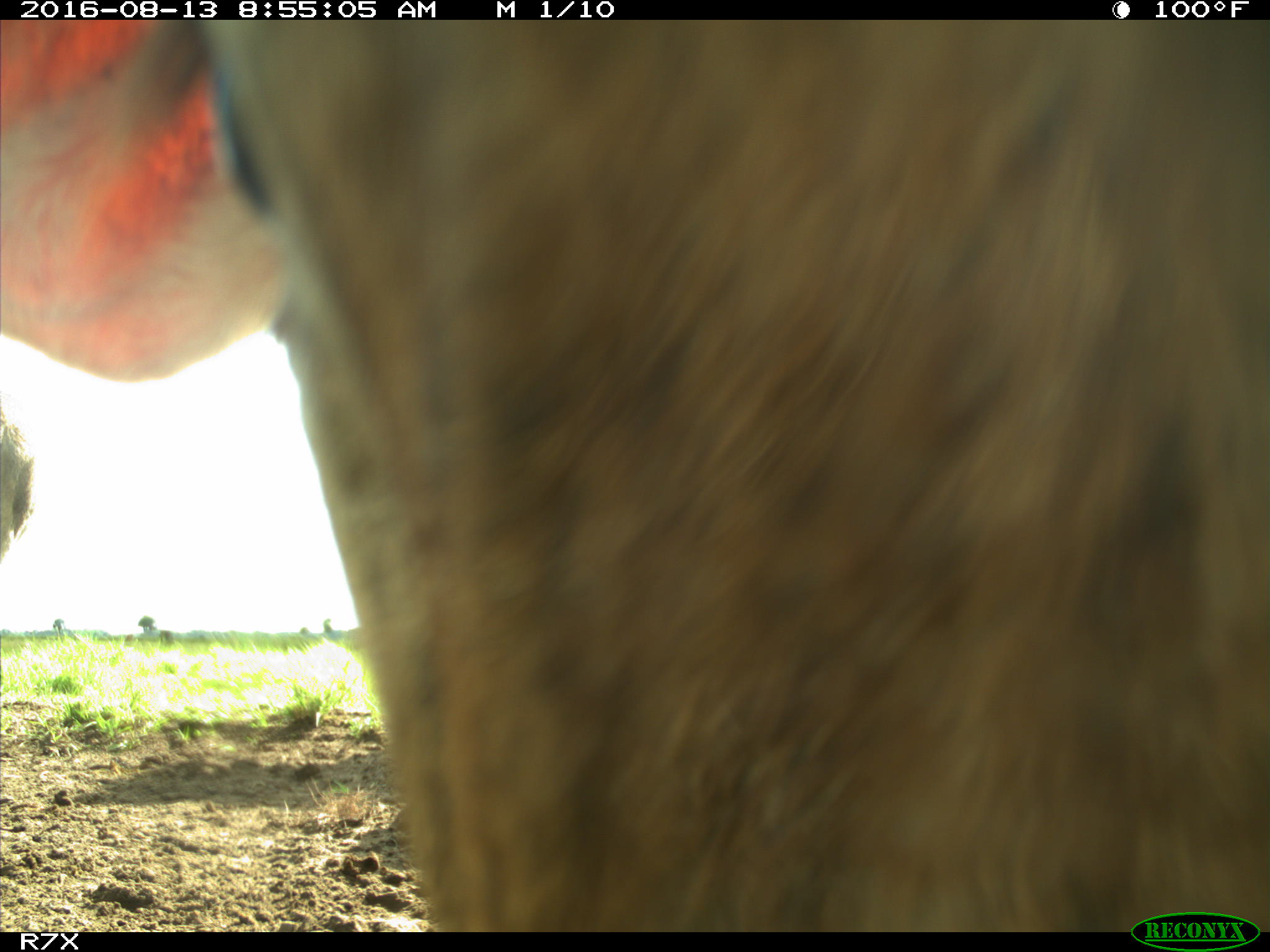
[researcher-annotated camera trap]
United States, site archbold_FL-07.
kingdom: Animalia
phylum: Chordata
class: Mammalia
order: Artiodactyla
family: Bovidae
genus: Bos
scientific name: Bos taurus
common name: domestic cow